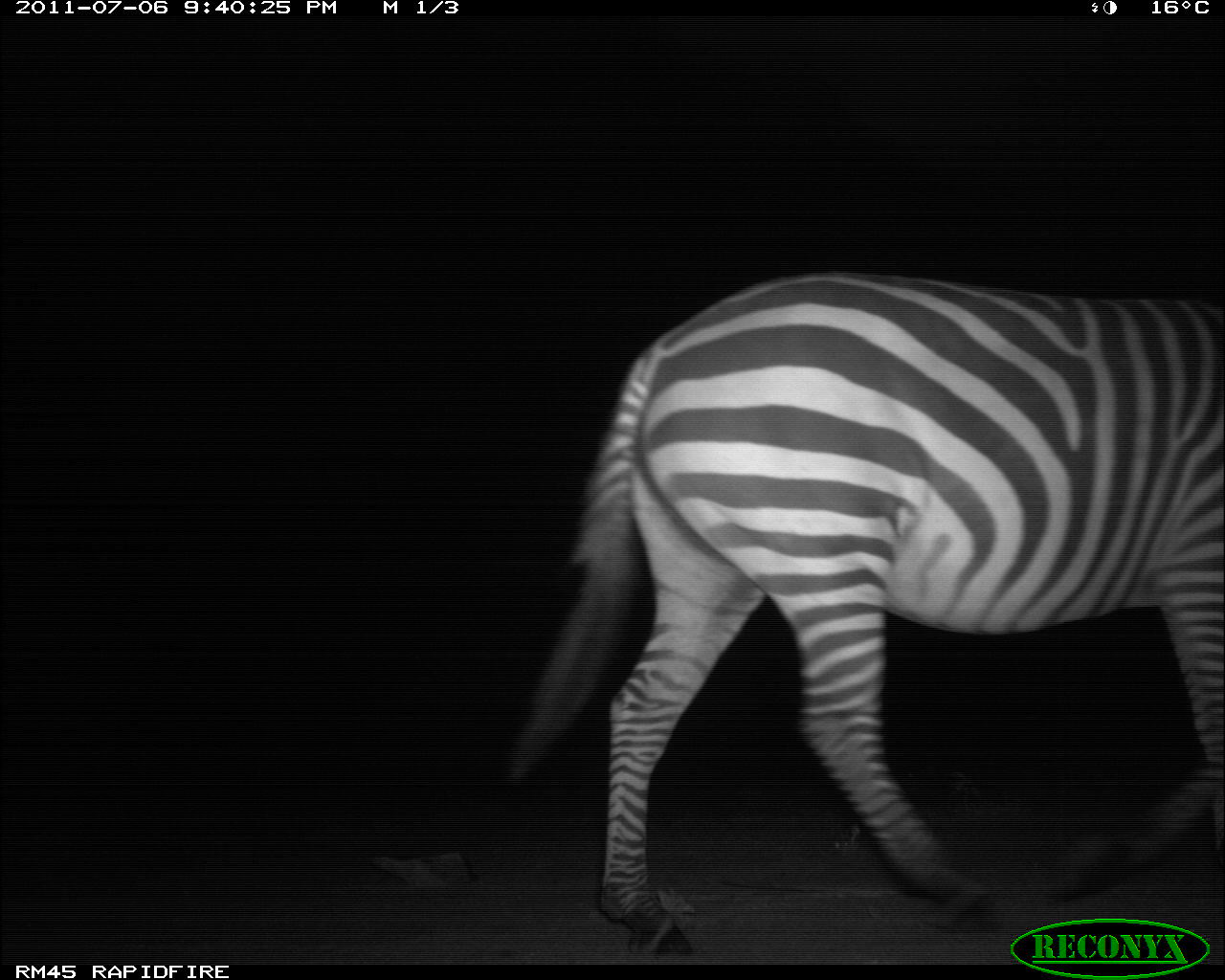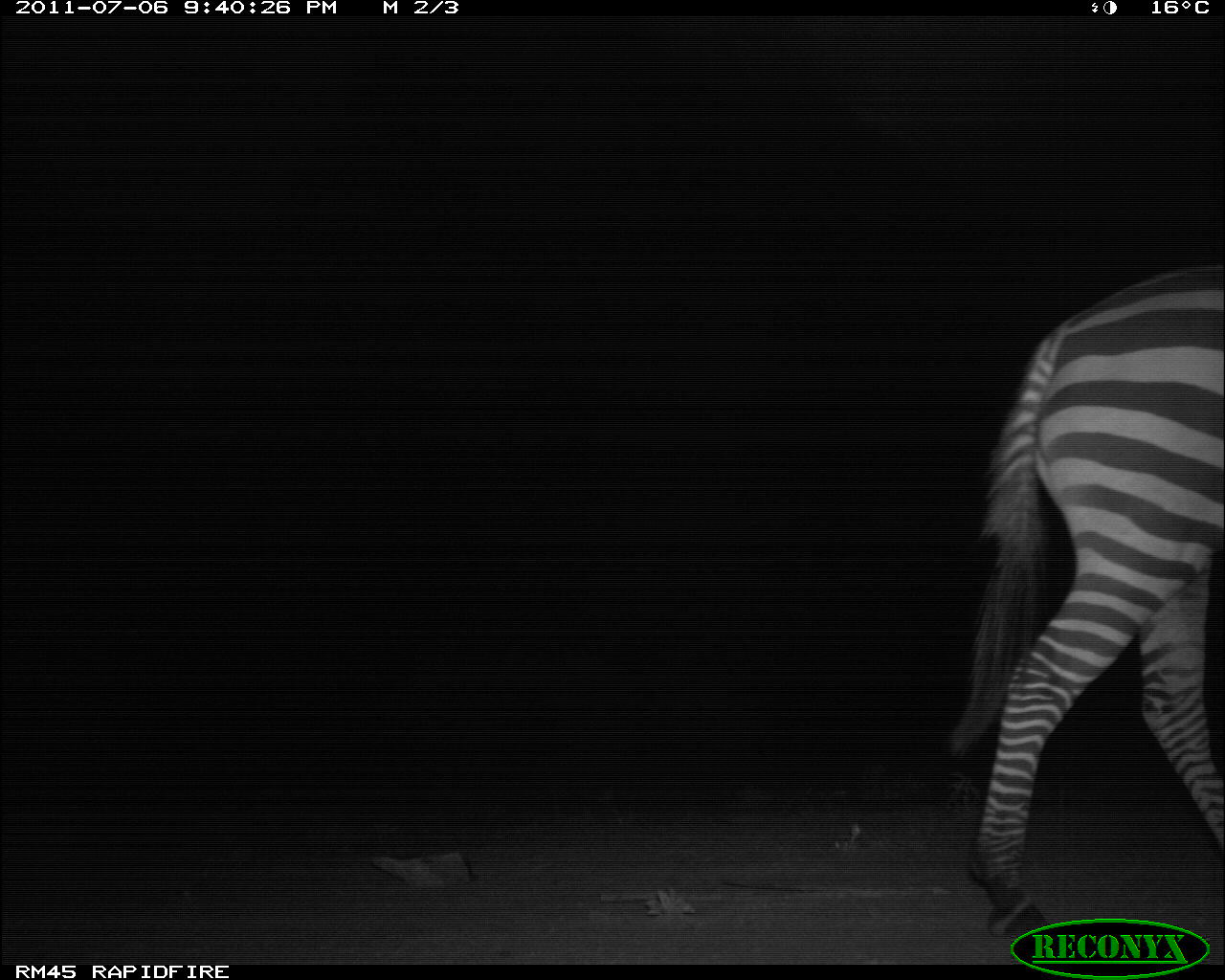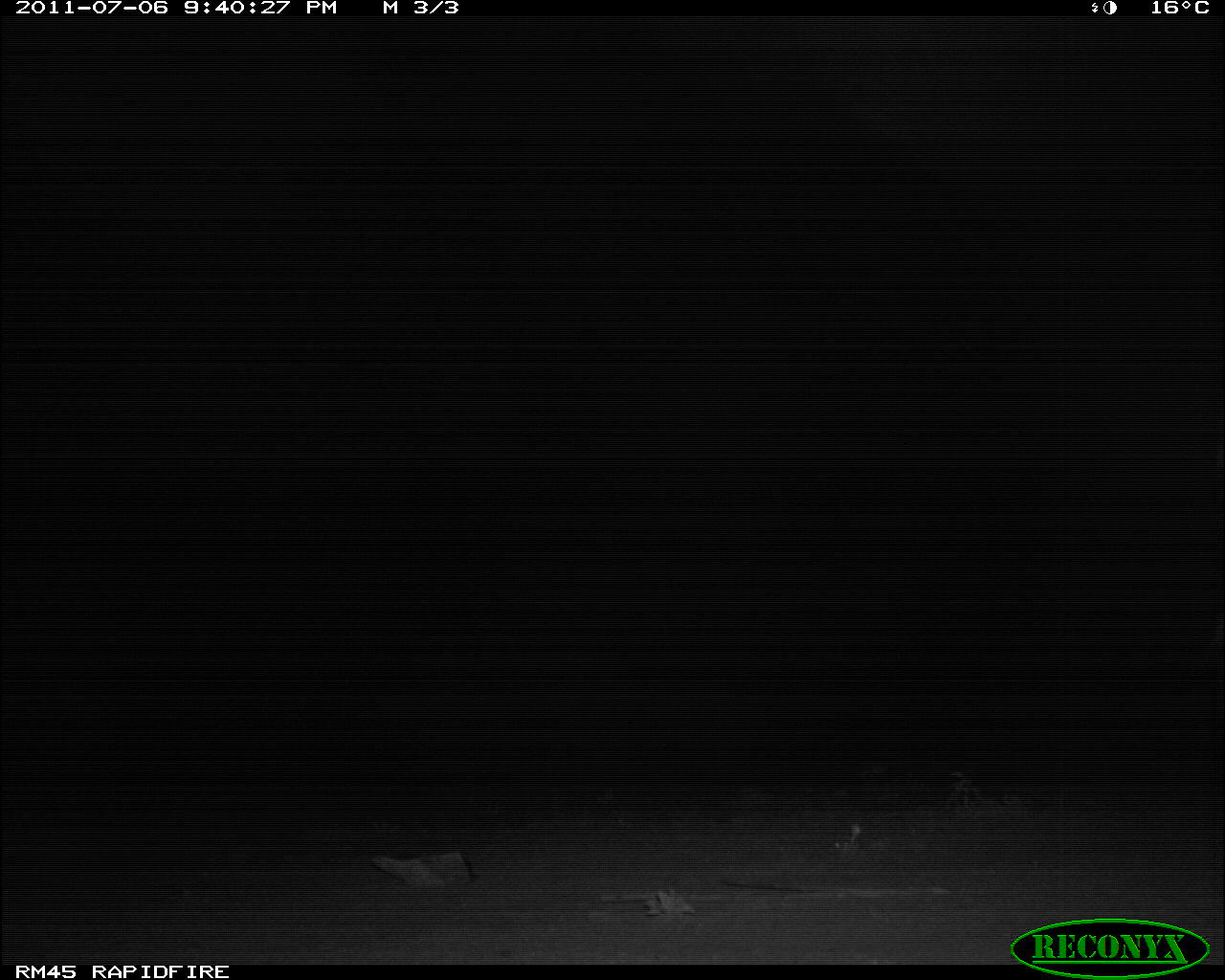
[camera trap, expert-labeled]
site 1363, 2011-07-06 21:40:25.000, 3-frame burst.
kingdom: Animalia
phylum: Chordata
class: Mammalia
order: Perissodactyla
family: Equidae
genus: Equus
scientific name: Equus quagga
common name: plains zebra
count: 1